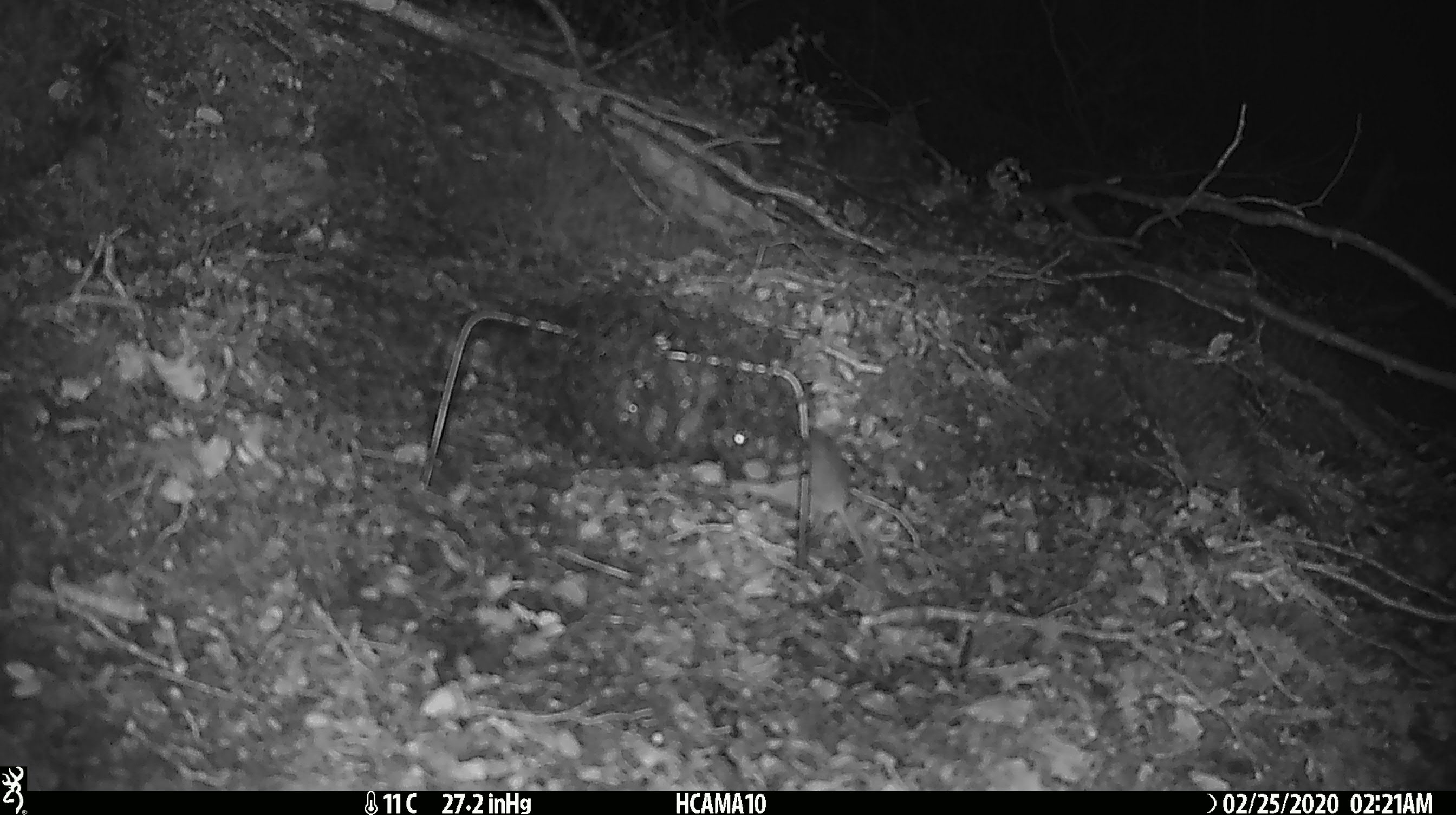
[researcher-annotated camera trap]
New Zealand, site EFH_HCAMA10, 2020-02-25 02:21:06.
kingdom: Animalia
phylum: Chordata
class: Mammalia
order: Rodentia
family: Muridae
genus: Mus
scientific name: Mus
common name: mouse